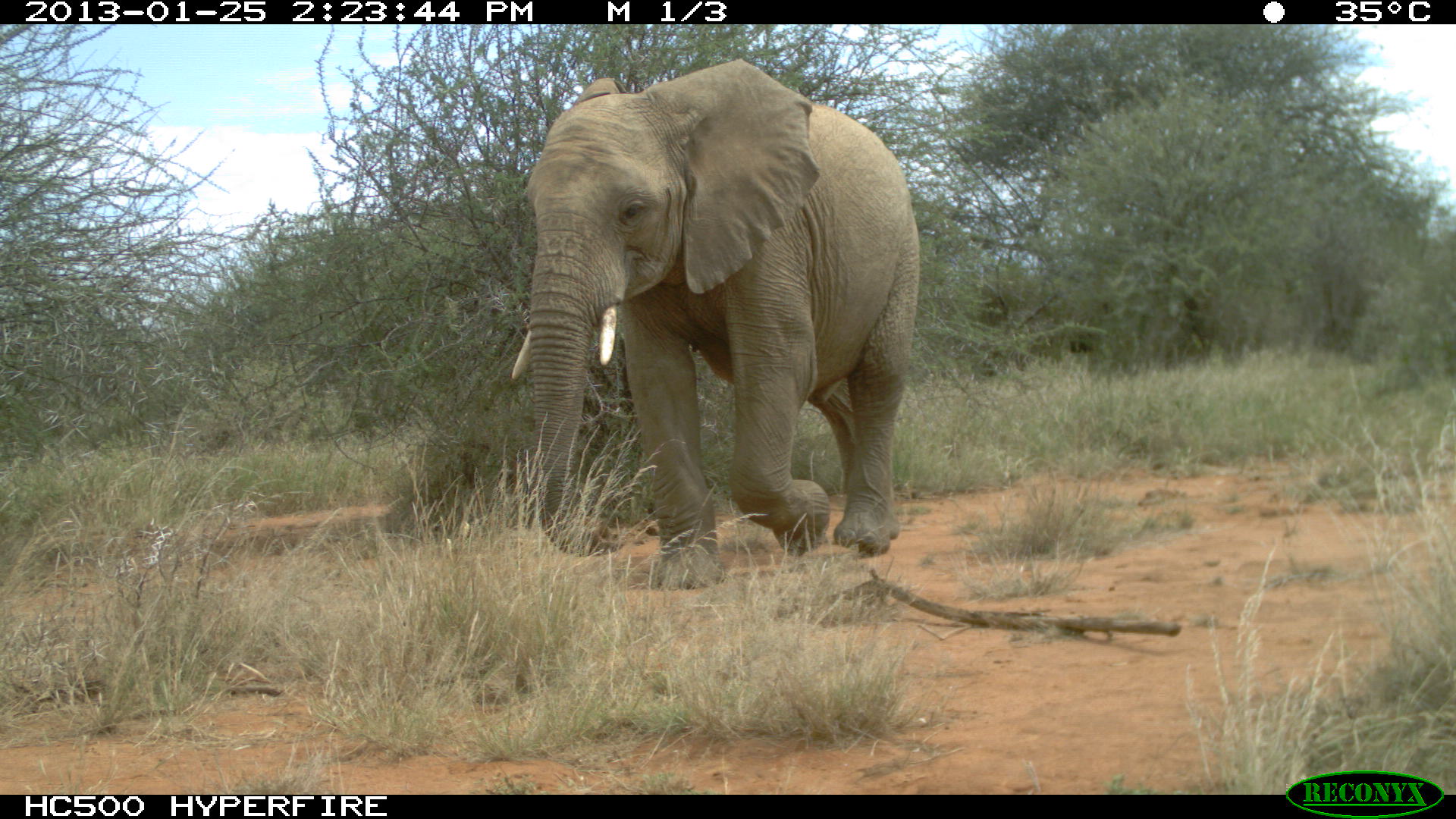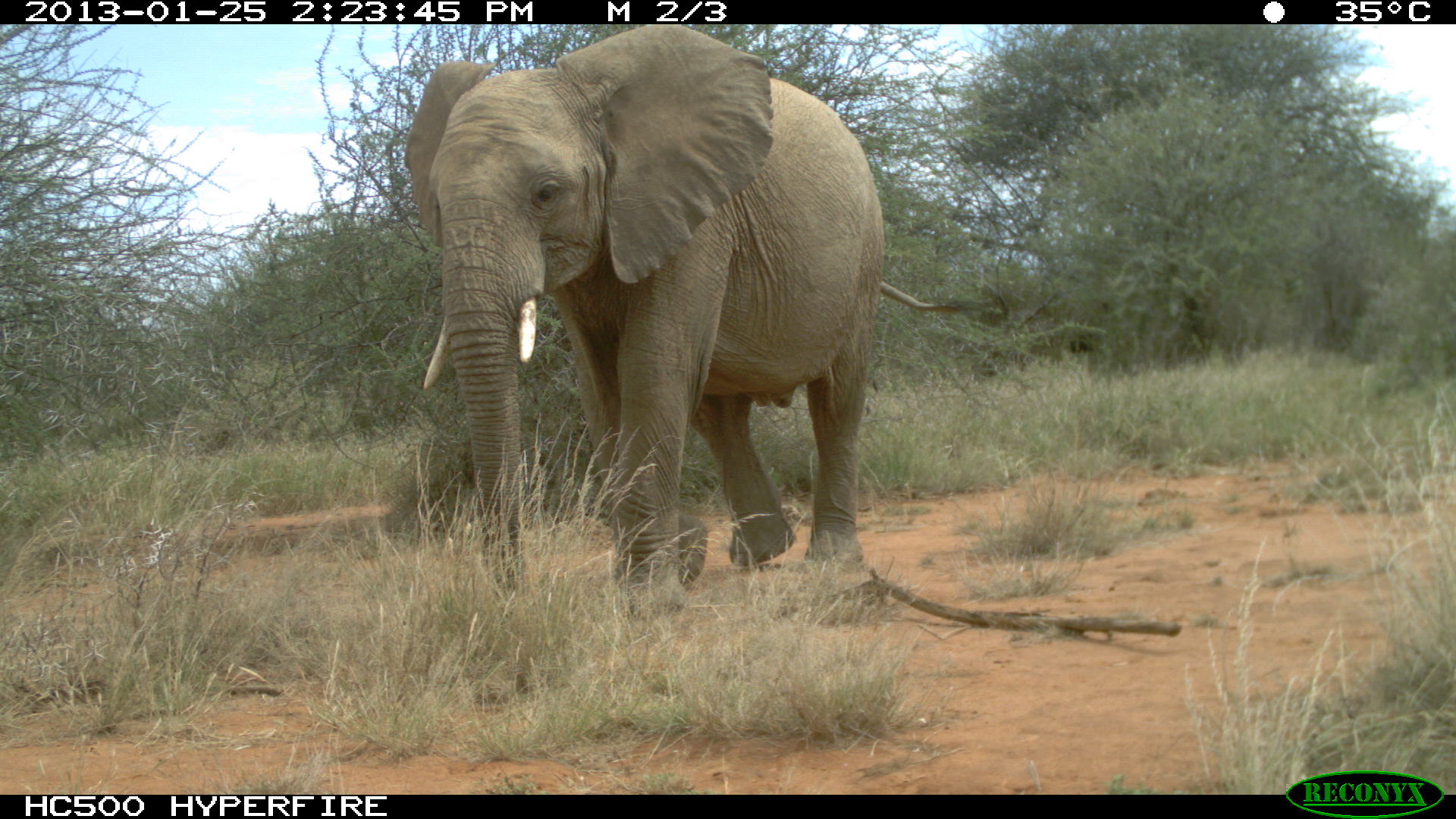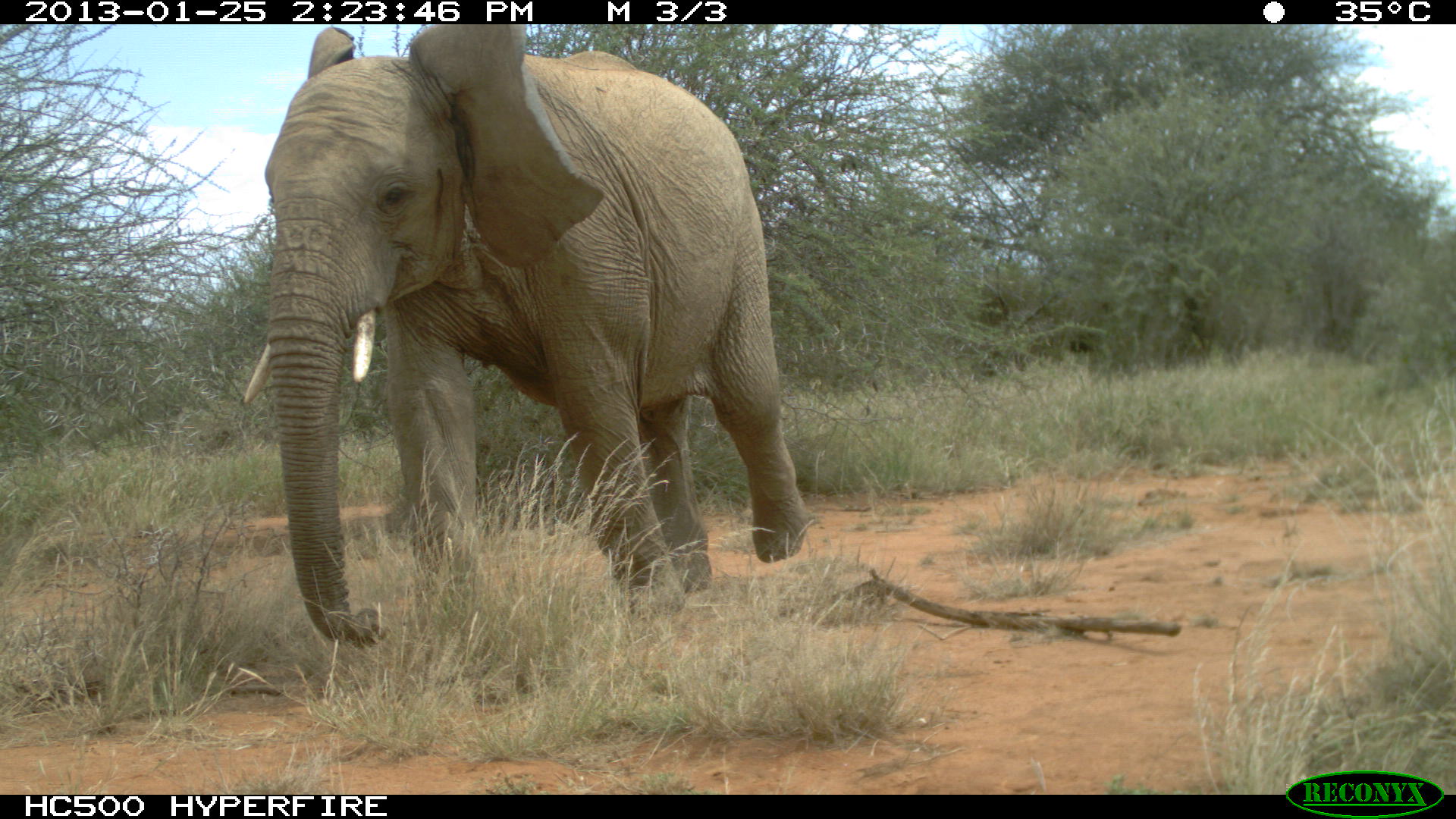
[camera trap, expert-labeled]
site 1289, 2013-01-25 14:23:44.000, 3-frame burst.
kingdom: Animalia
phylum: Chordata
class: Mammalia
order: Proboscidea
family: Elephantidae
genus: Loxodonta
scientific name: Loxodonta africana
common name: african bush elephant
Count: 1.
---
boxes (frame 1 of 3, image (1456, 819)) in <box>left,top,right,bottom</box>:
loxodonta africana: <box>503,56,918,588</box>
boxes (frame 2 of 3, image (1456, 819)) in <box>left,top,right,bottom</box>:
loxodonta africana: <box>401,24,882,620</box>